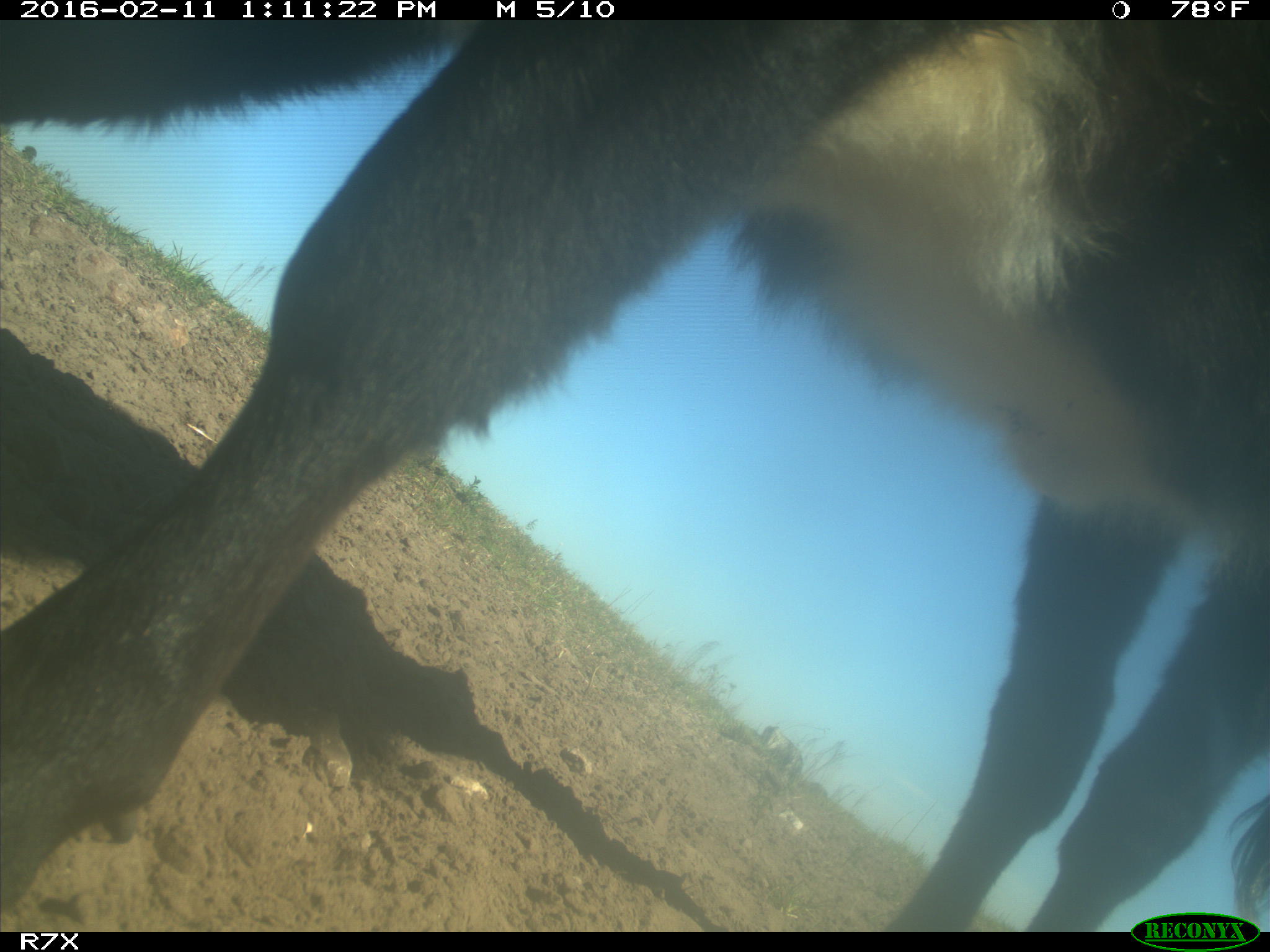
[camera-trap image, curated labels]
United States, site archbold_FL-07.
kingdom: Animalia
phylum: Chordata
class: Mammalia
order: Artiodactyla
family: Bovidae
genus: Bos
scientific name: Bos taurus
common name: domestic cow